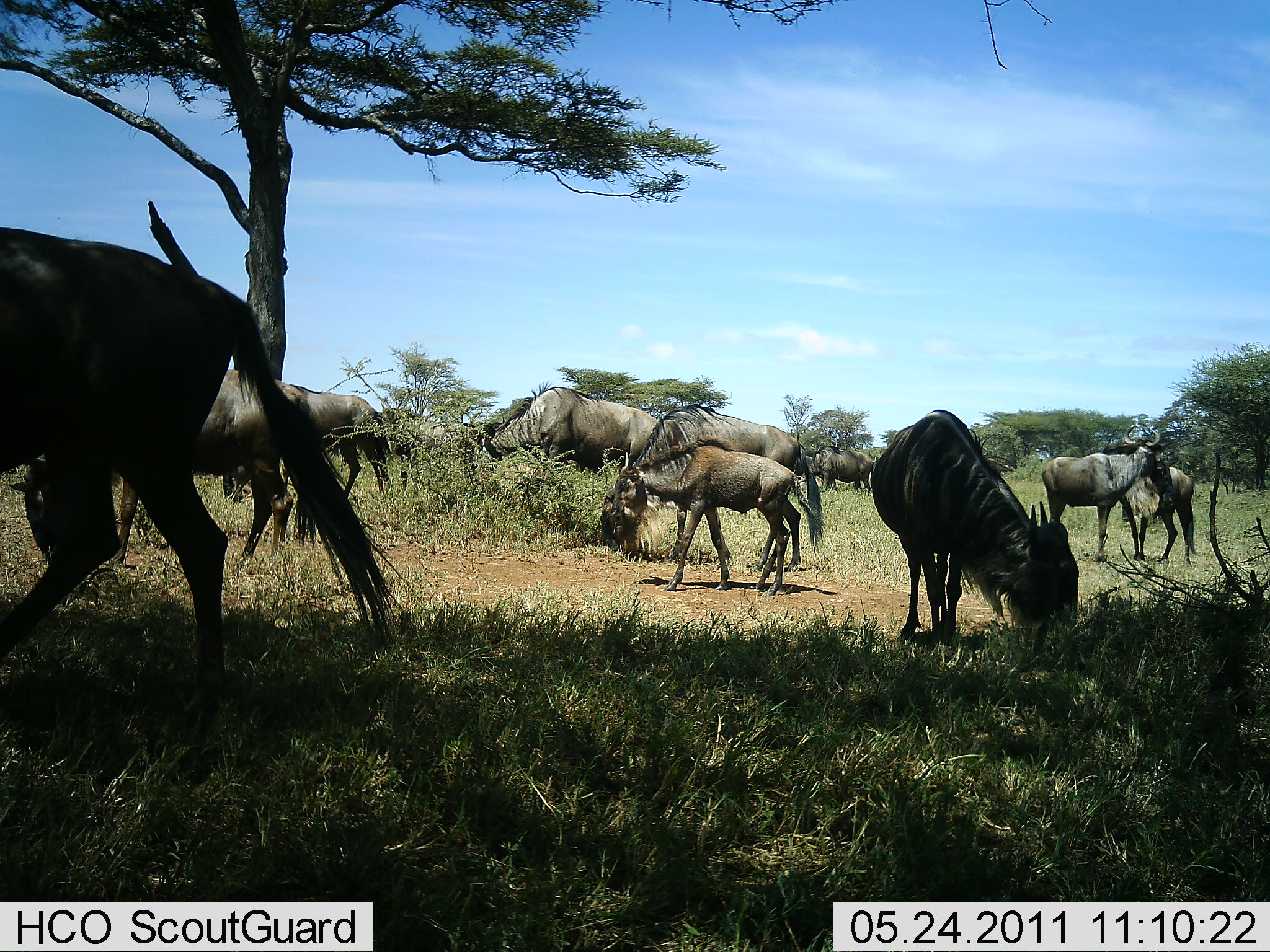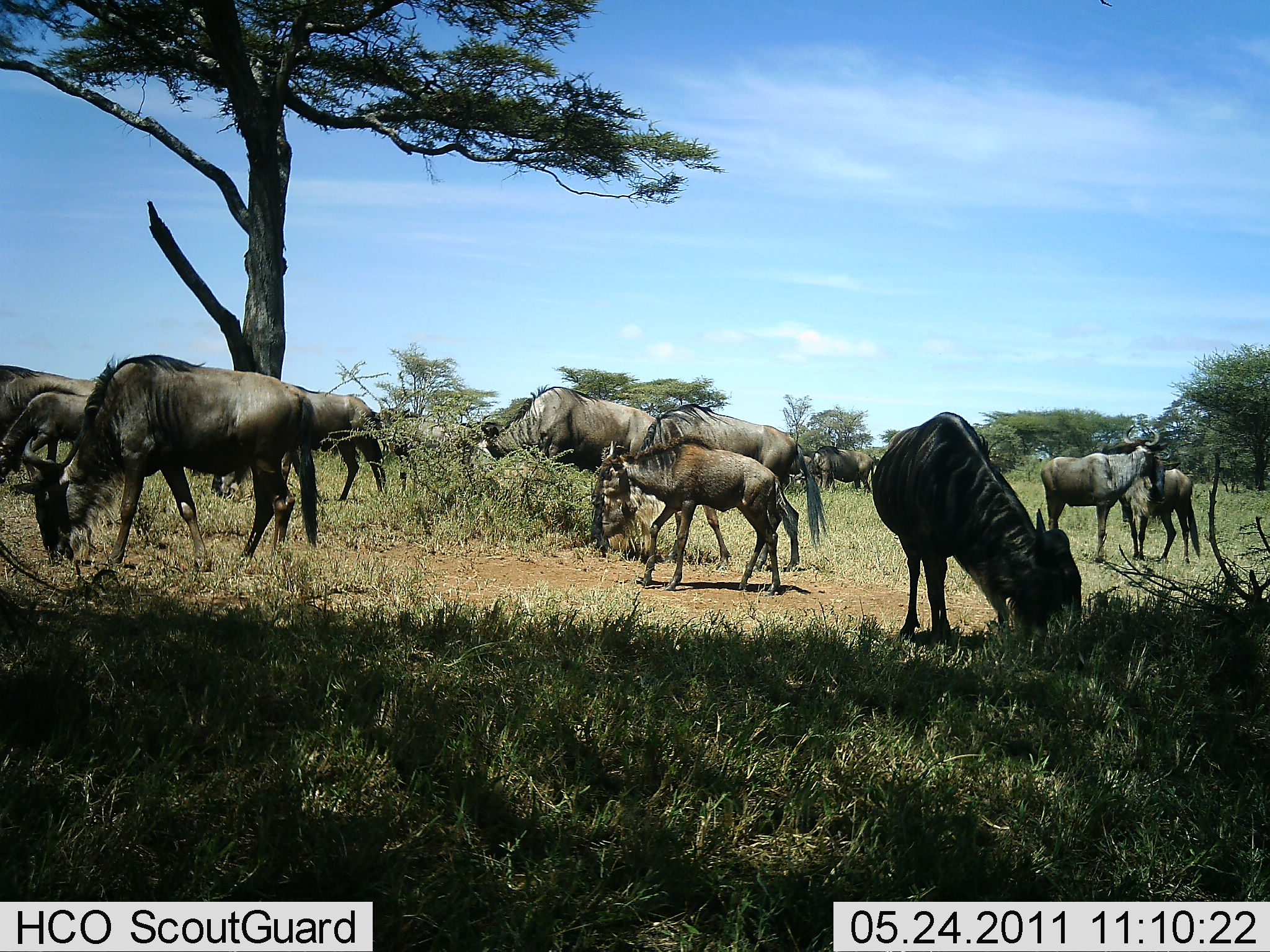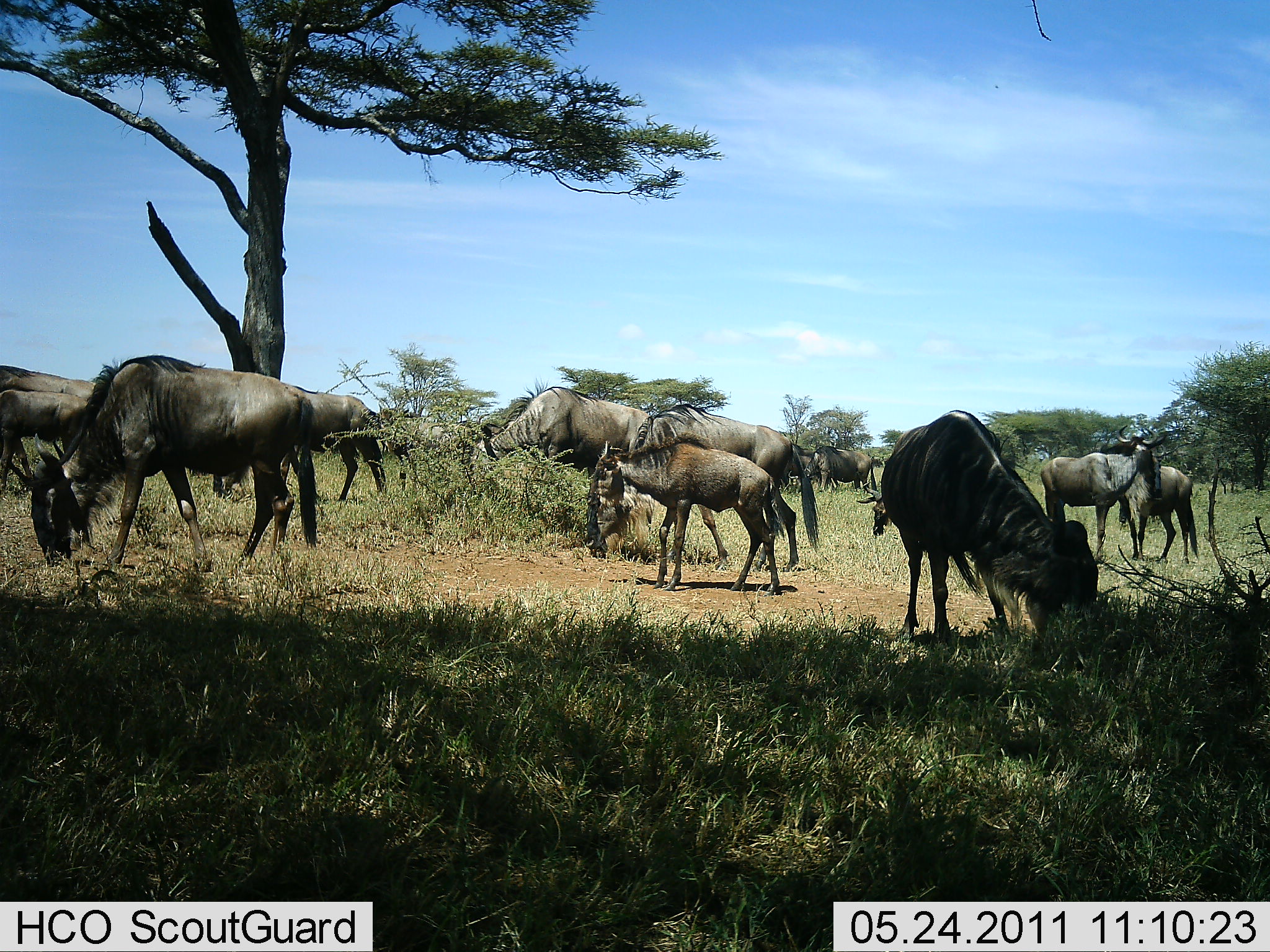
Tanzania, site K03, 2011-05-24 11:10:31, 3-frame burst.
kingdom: Animalia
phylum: Chordata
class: Mammalia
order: Artiodactyla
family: Bovidae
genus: Connochaetes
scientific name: Connochaetes taurinus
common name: blue wildebeest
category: wildebeest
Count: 11-50.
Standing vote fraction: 69%.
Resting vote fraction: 0%.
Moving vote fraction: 62%.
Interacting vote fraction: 8%.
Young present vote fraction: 92%.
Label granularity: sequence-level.